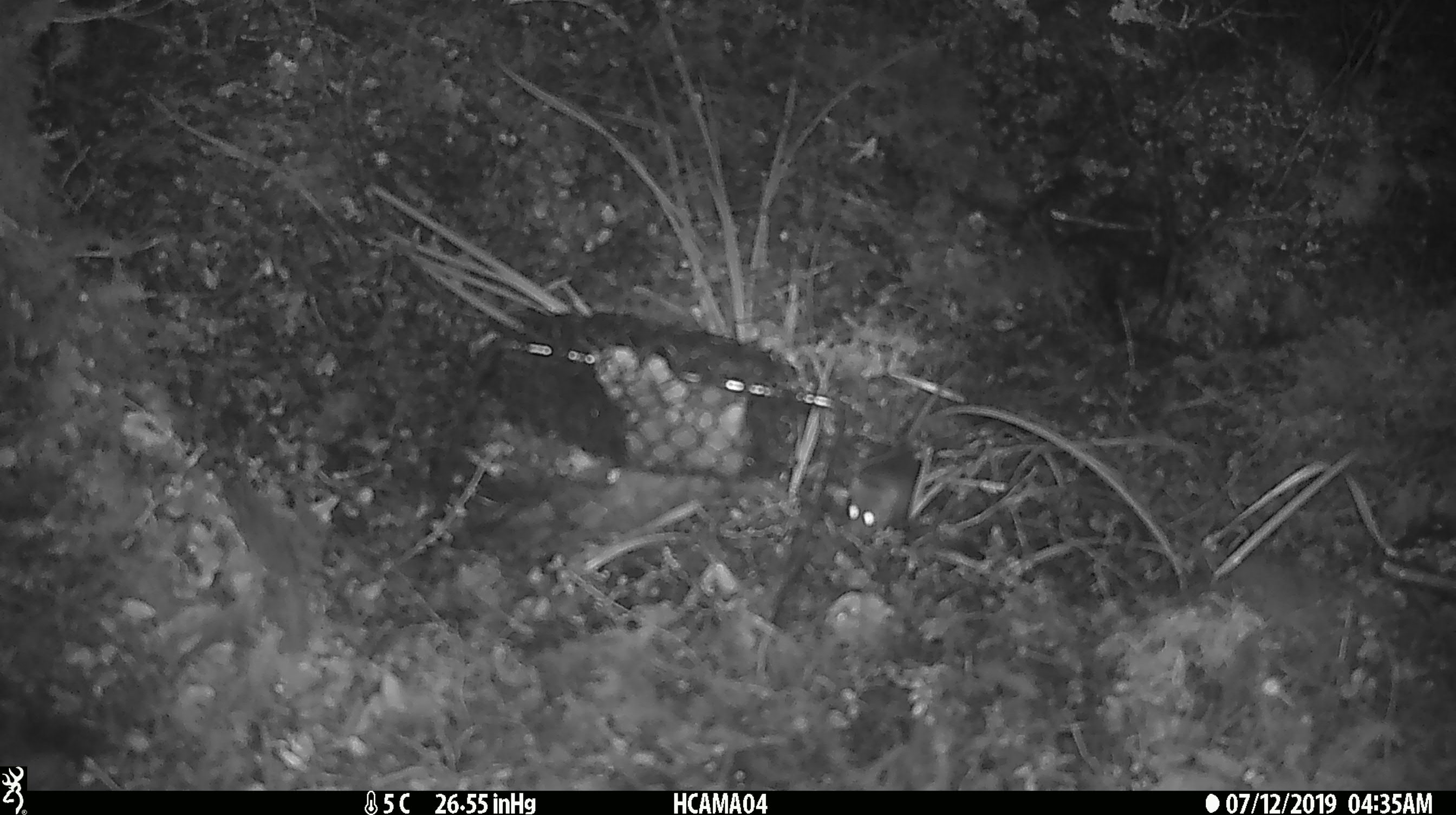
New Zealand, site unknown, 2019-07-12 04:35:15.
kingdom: Animalia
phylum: Chordata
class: Mammalia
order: Rodentia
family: Muridae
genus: Mus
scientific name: Mus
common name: mouse